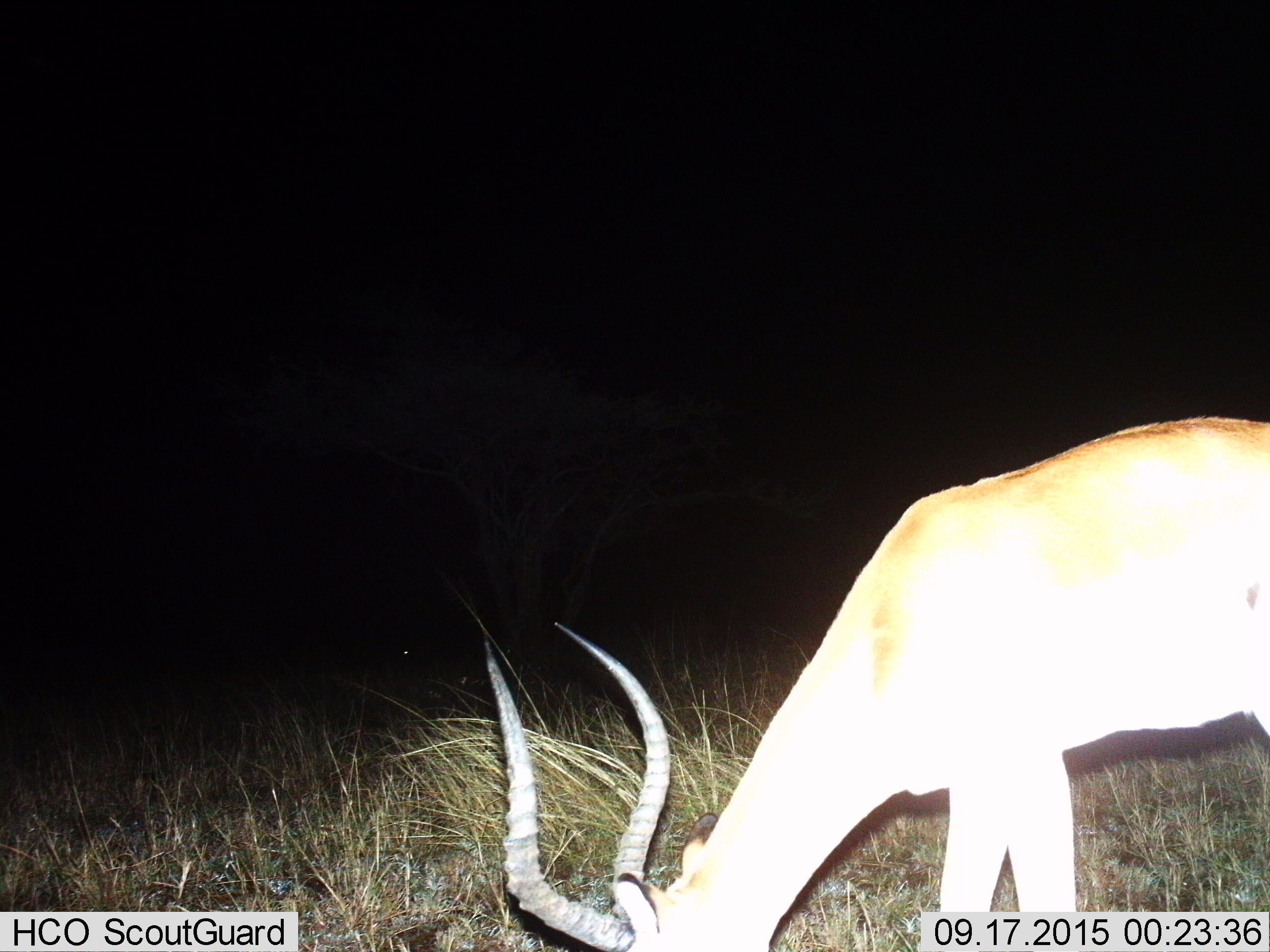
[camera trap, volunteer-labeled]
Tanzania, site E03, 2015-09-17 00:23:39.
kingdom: Animalia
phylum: Chordata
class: Mammalia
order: Artiodactyla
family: Bovidae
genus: Aepyceros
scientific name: Aepyceros melampus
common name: impala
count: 1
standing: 25%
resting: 0%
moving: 0%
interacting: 0%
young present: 0%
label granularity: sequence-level